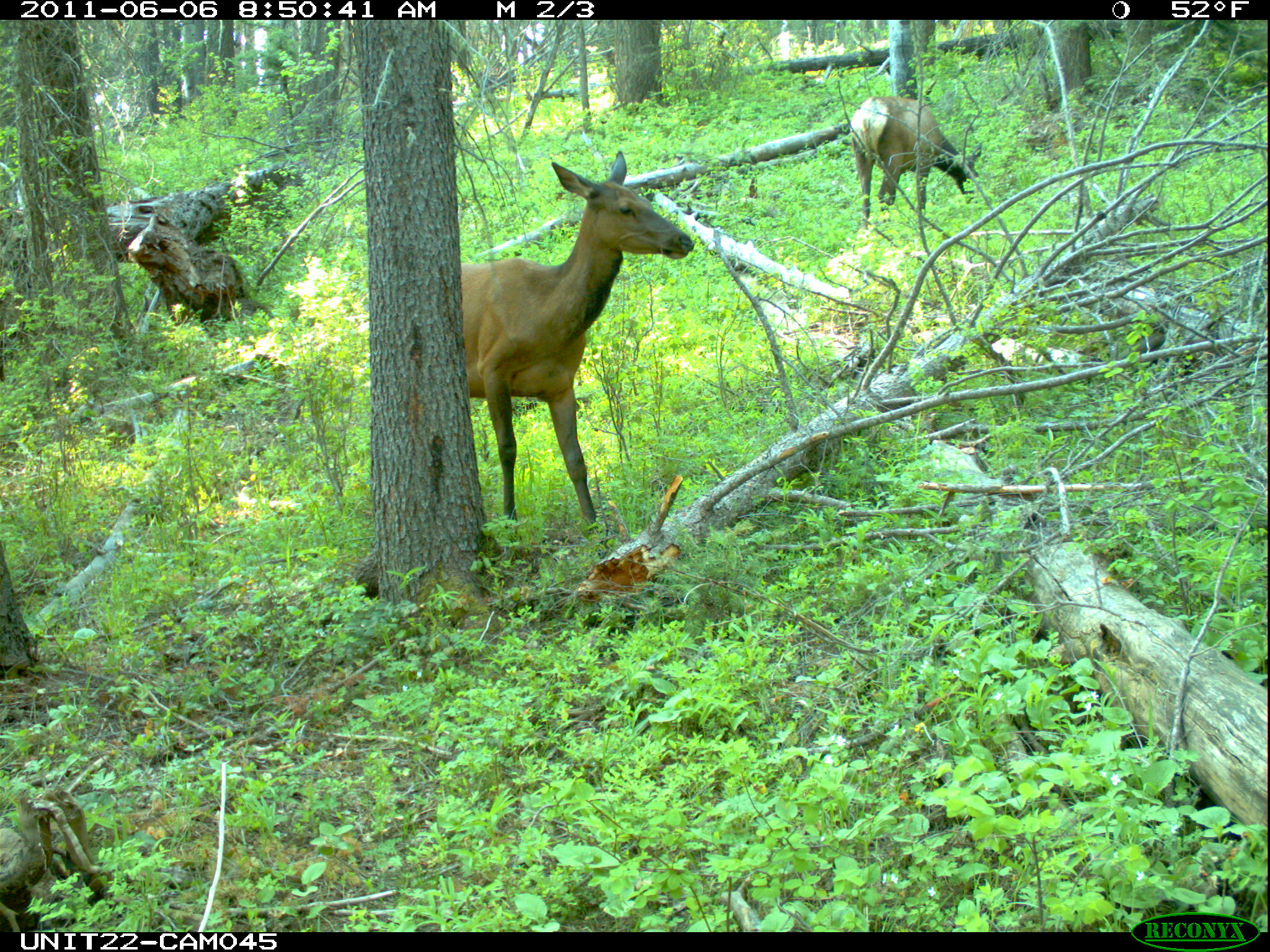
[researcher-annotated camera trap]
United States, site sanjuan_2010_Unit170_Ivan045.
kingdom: Animalia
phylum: Chordata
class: Mammalia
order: Artiodactyla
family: Cervidae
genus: Cervus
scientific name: Cervus elaphus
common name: red deer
Cervus elaphus (red deer).